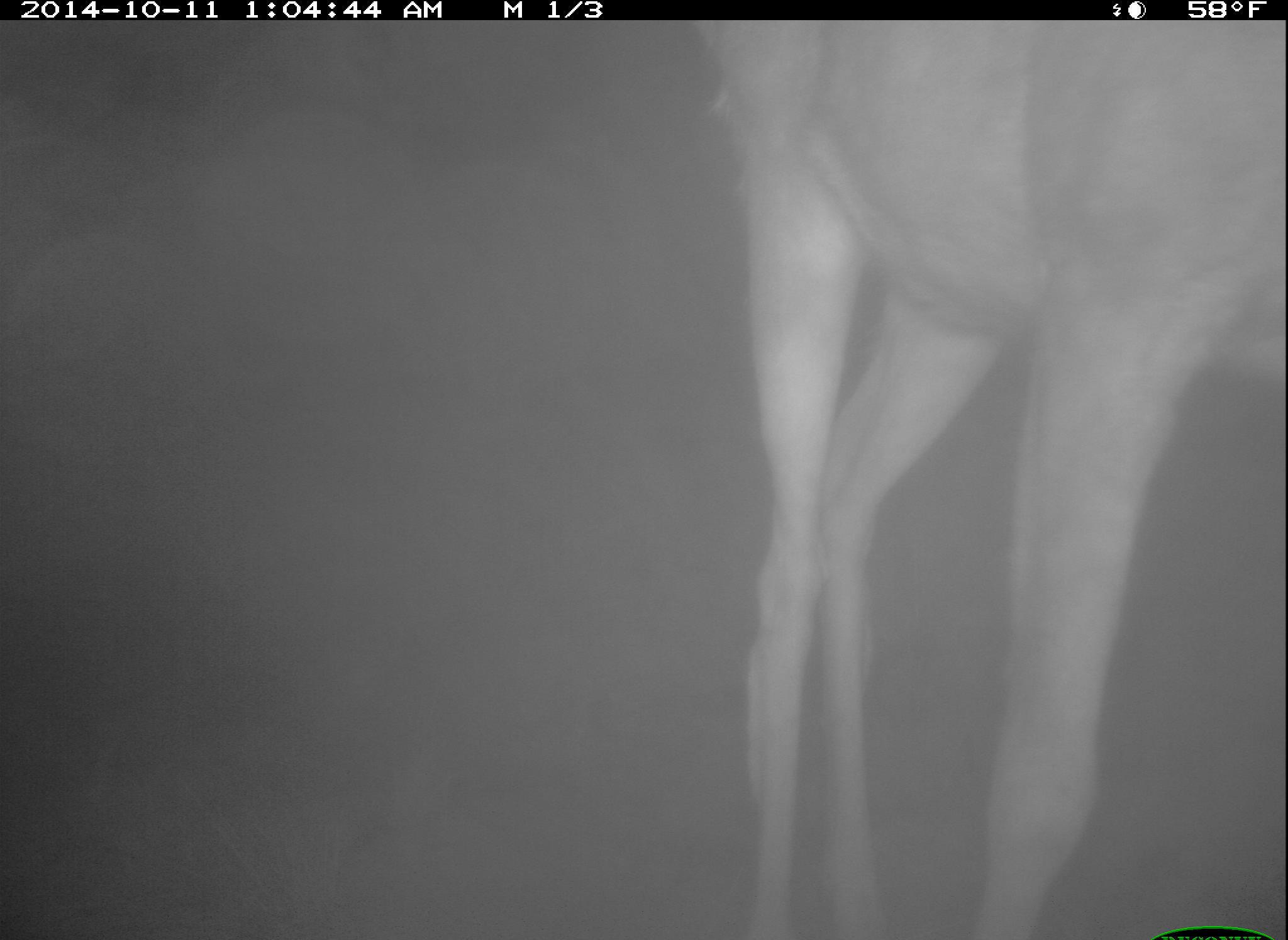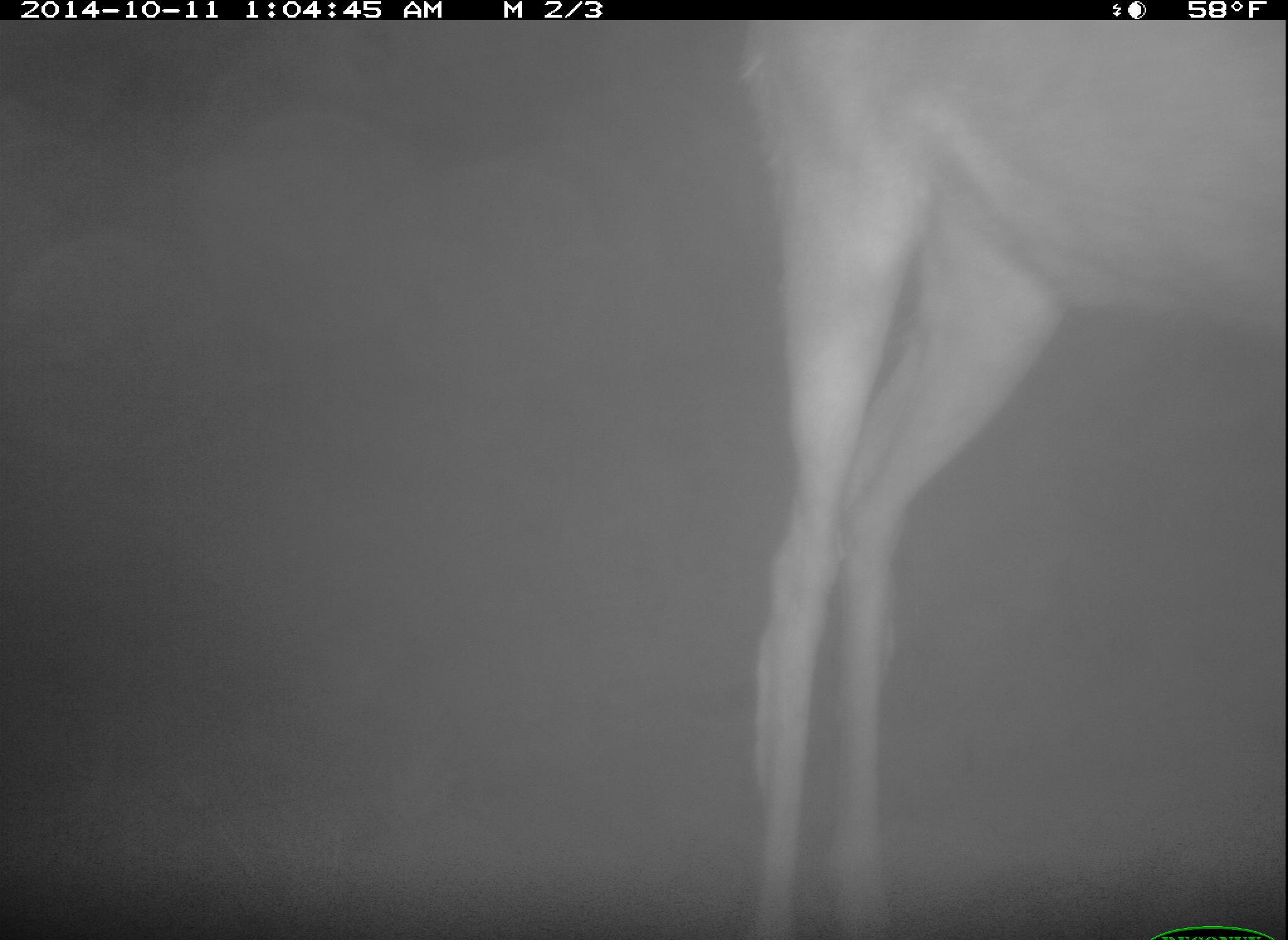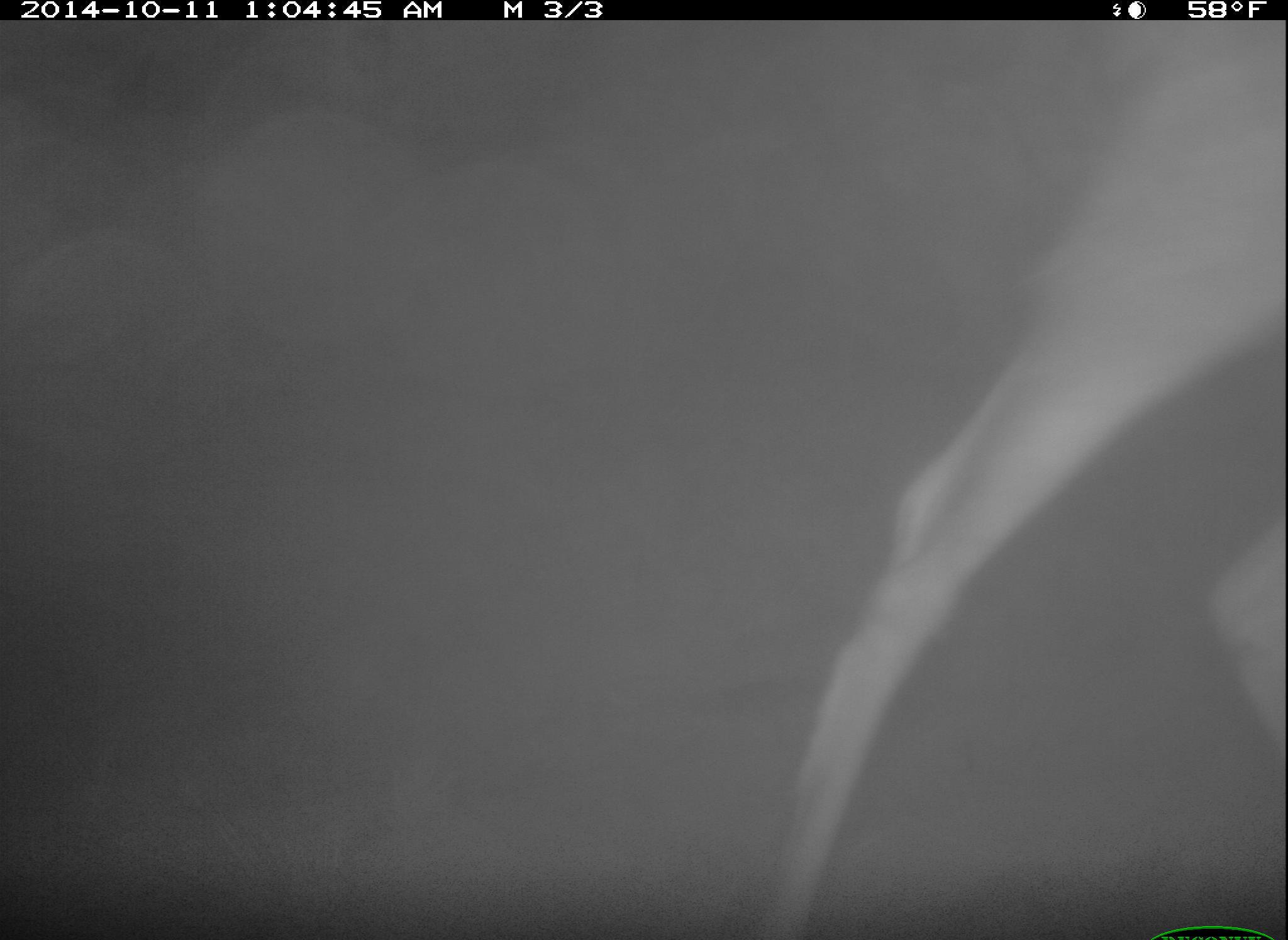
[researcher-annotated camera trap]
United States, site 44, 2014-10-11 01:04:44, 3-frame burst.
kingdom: Animalia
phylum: Chordata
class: Mammalia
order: Artiodactyla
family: Cervidae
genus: Odocoileus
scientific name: Odocoileus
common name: deer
Deer (Odocoileus).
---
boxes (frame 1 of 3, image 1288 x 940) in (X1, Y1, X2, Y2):
deer: (663, 24, 1283, 940)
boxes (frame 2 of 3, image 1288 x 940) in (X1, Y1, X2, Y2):
deer: (738, 23, 1284, 935)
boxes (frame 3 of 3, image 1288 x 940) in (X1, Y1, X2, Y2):
deer: (740, 18, 1288, 938)